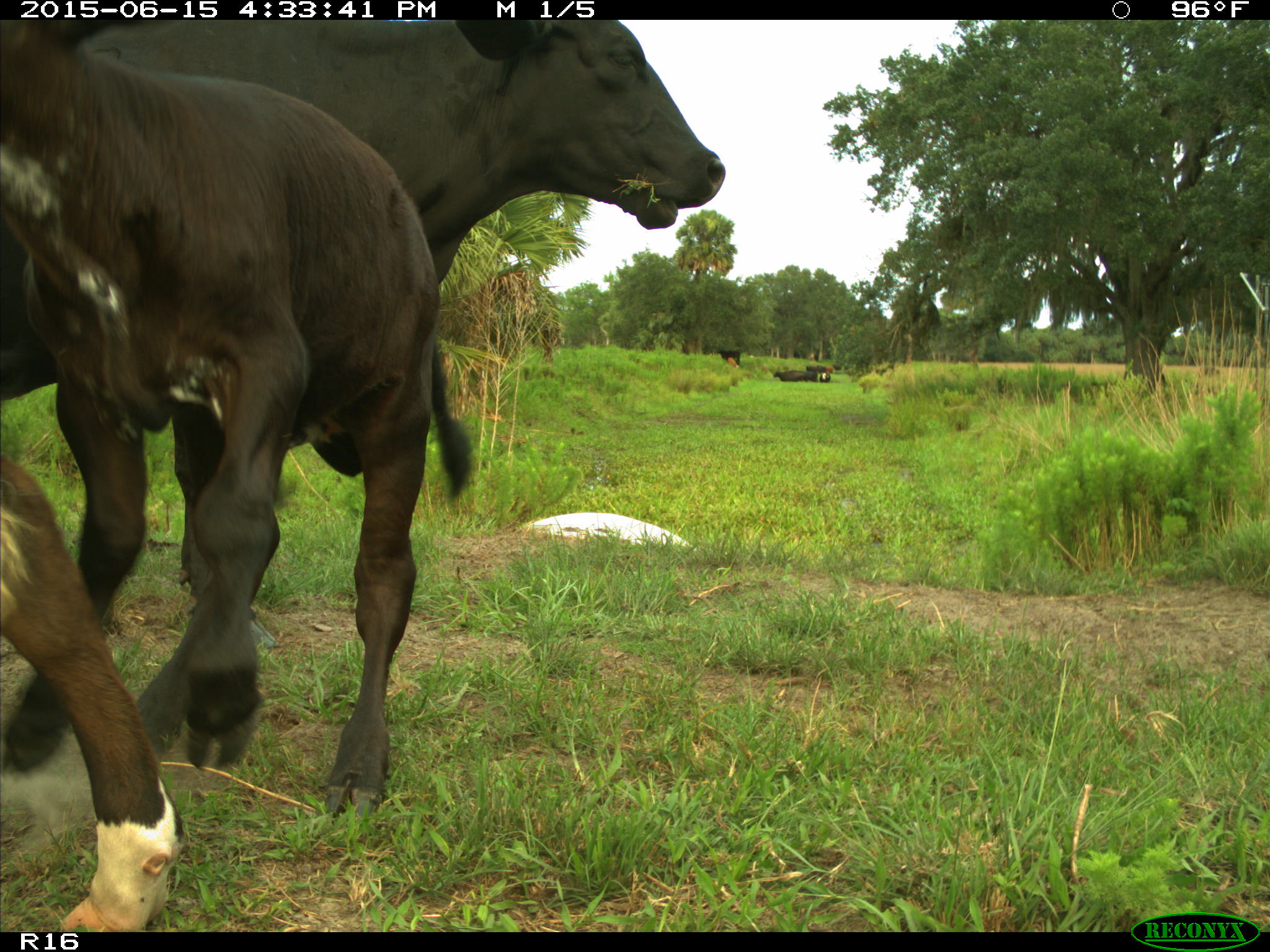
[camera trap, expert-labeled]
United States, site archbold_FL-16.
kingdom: Animalia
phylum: Chordata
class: Mammalia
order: Artiodactyla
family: Bovidae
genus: Bos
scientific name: Bos taurus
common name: domestic cow